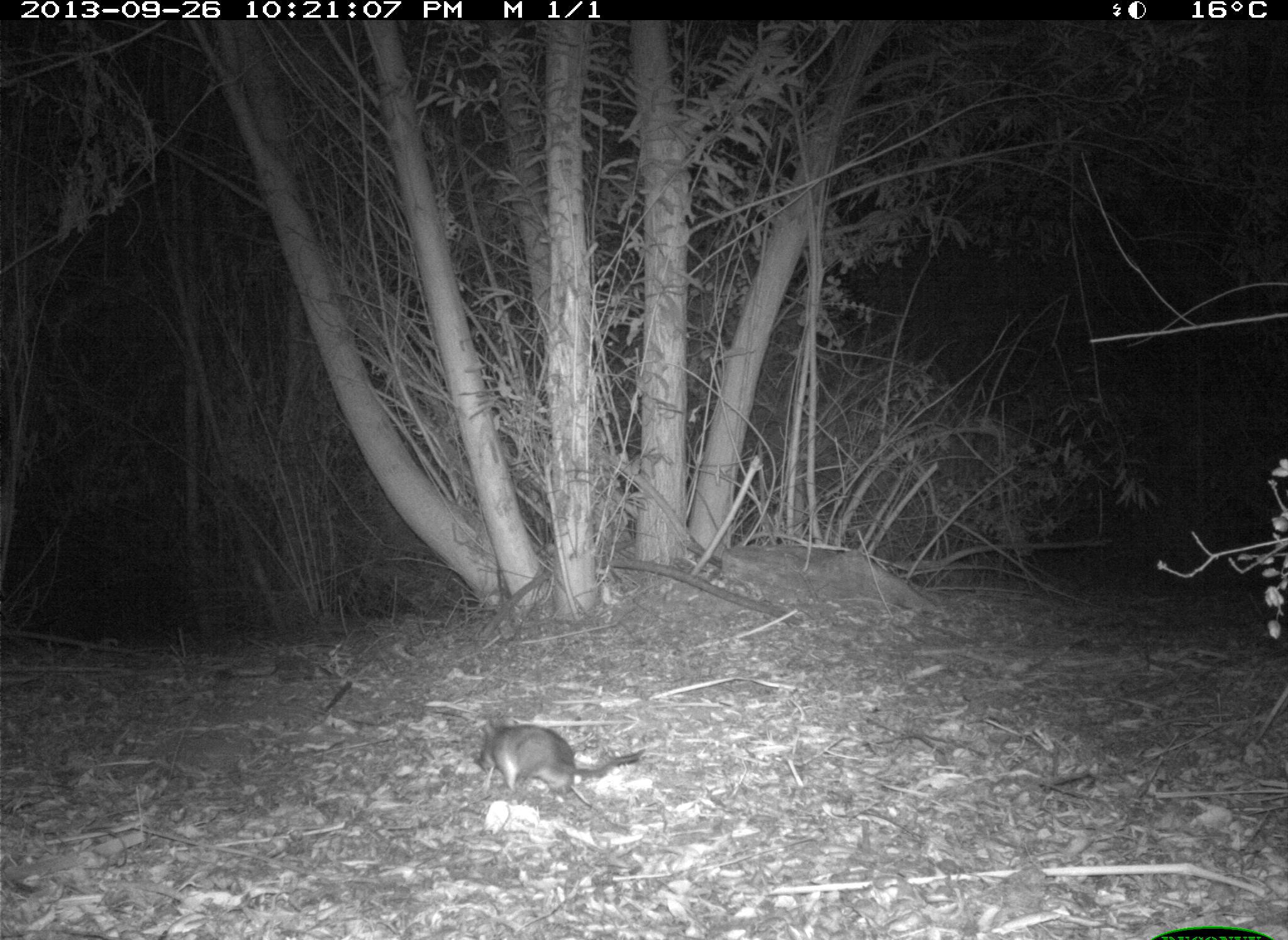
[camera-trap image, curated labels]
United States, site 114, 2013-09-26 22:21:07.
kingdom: Animalia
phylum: Chordata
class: Mammalia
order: Rodentia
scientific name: Rodentia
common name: rodent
Rodent (Rodentia).